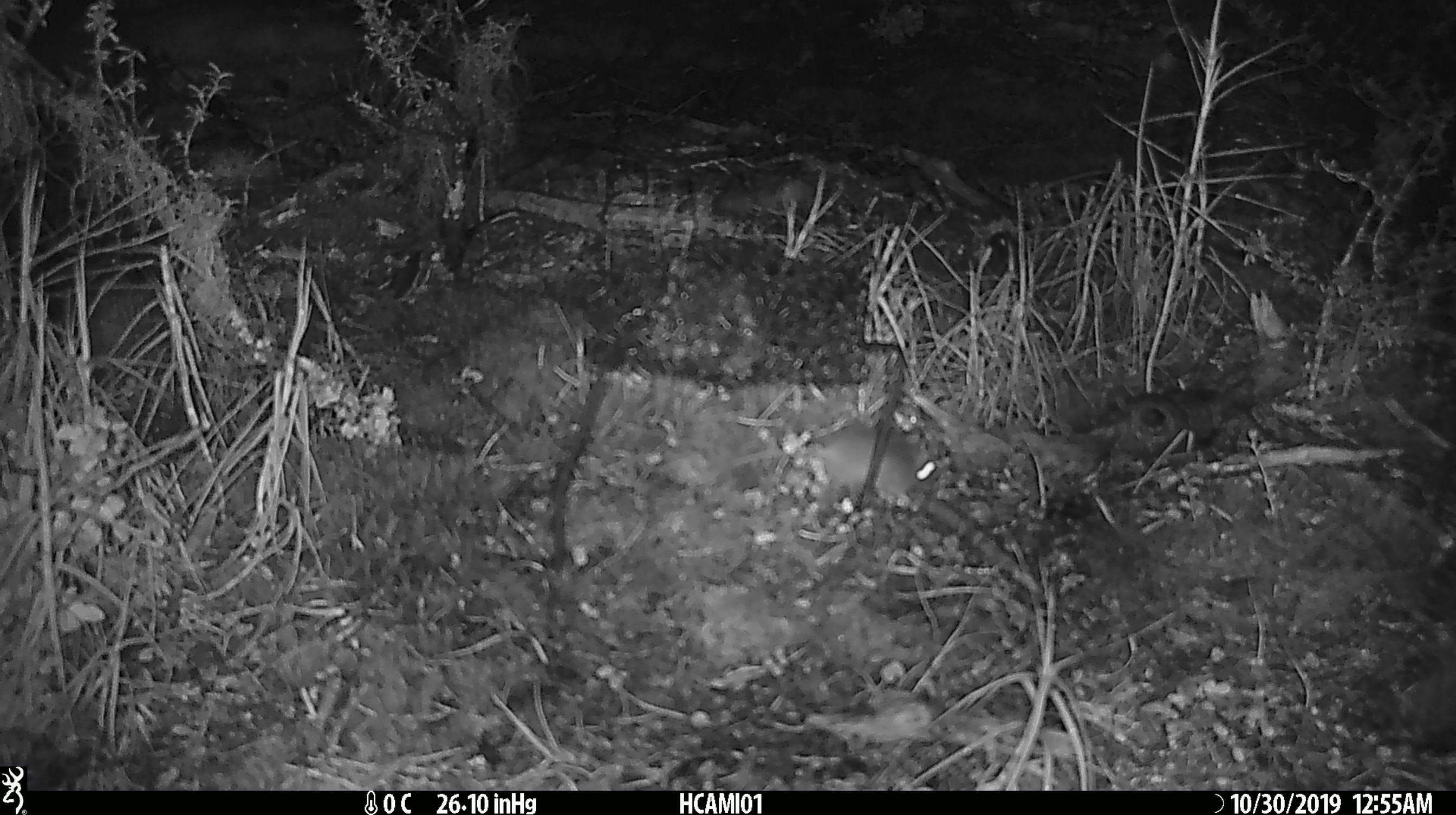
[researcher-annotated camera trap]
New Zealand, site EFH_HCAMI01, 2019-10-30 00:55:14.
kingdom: Animalia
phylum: Chordata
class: Mammalia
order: Rodentia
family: Muridae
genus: Mus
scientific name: Mus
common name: mouse